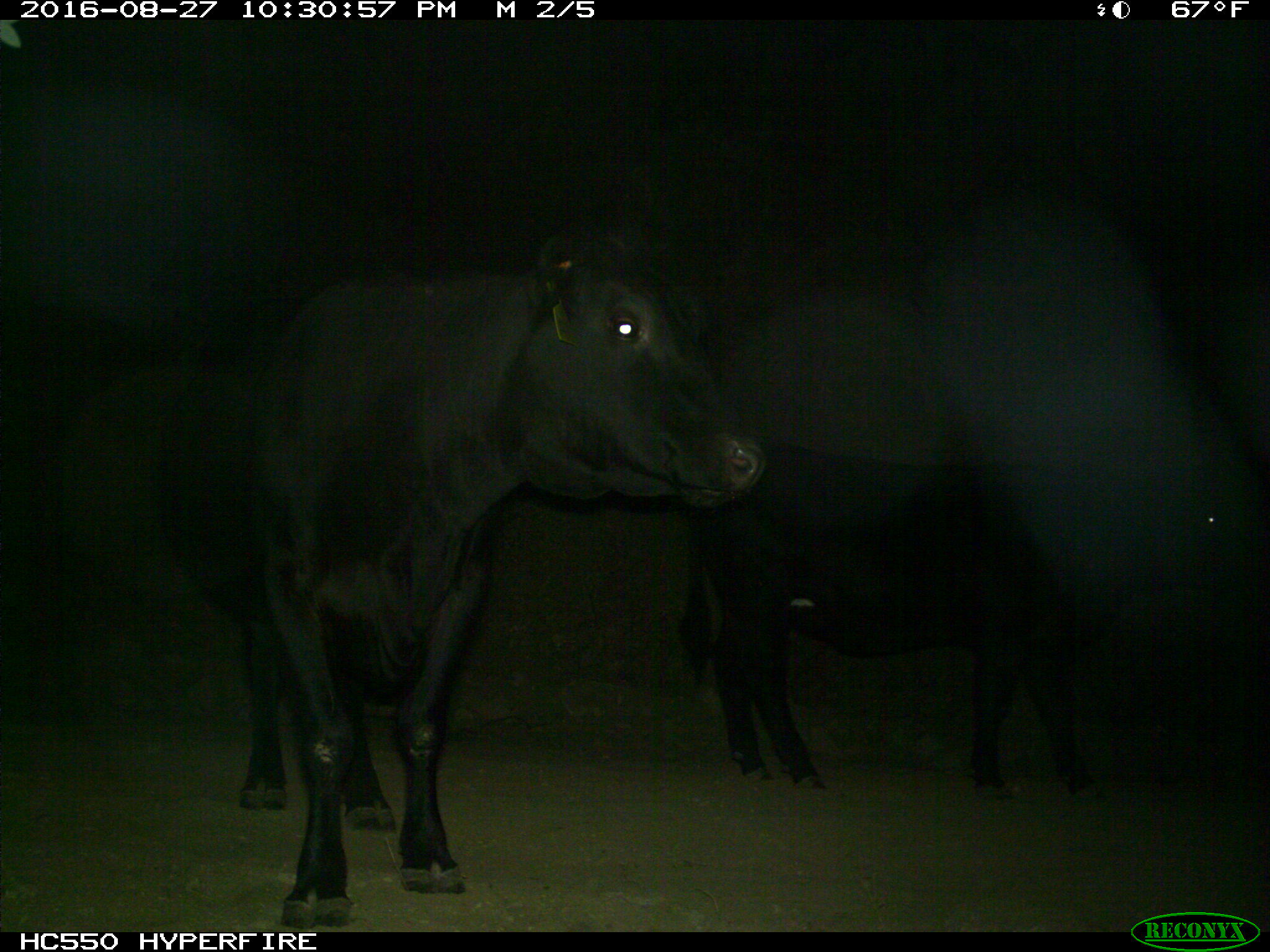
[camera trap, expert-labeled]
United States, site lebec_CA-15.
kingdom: Animalia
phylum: Chordata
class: Mammalia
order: Artiodactyla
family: Bovidae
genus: Bos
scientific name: Bos taurus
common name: domestic cow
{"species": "Bos taurus (domestic cow)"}